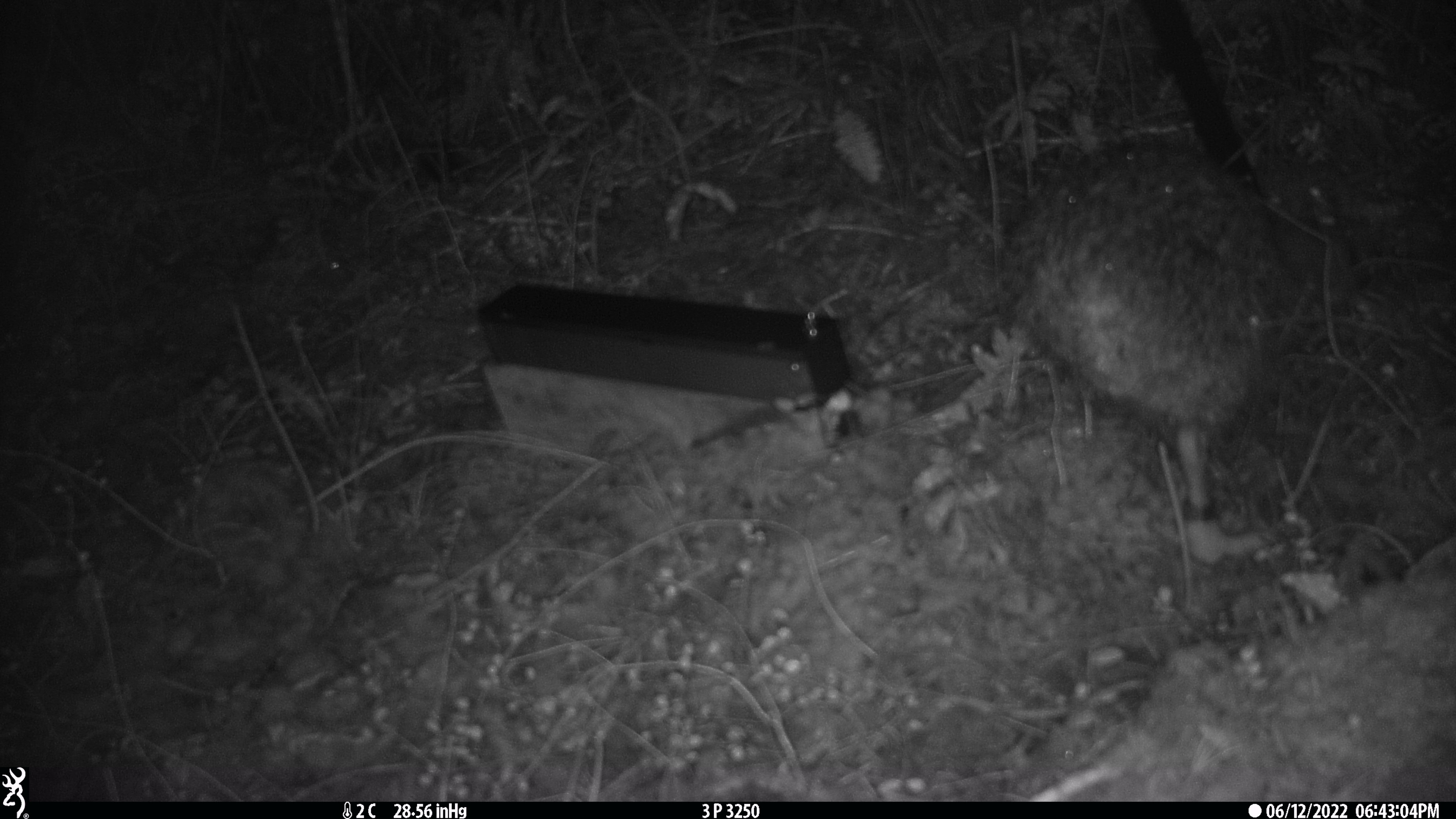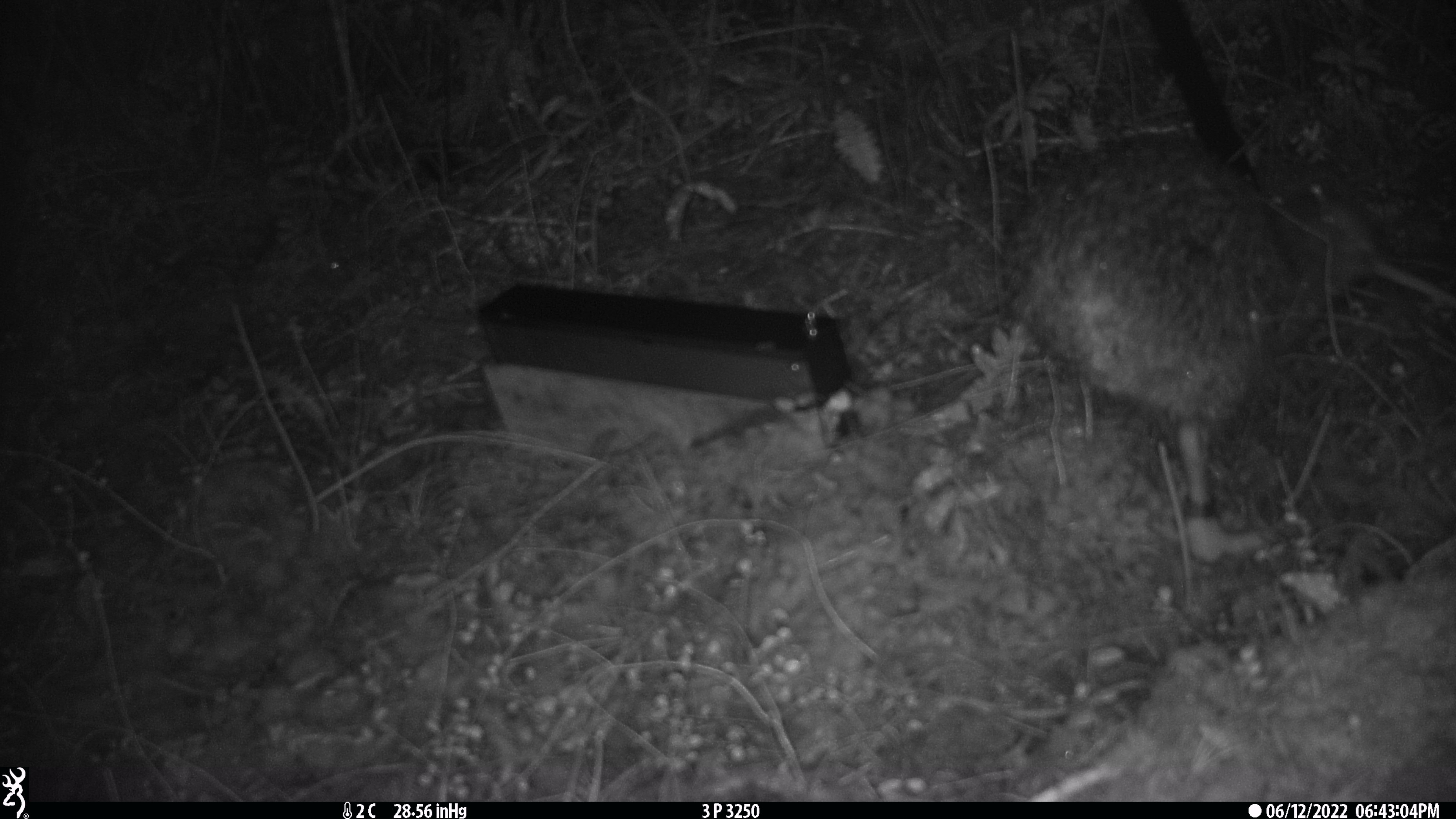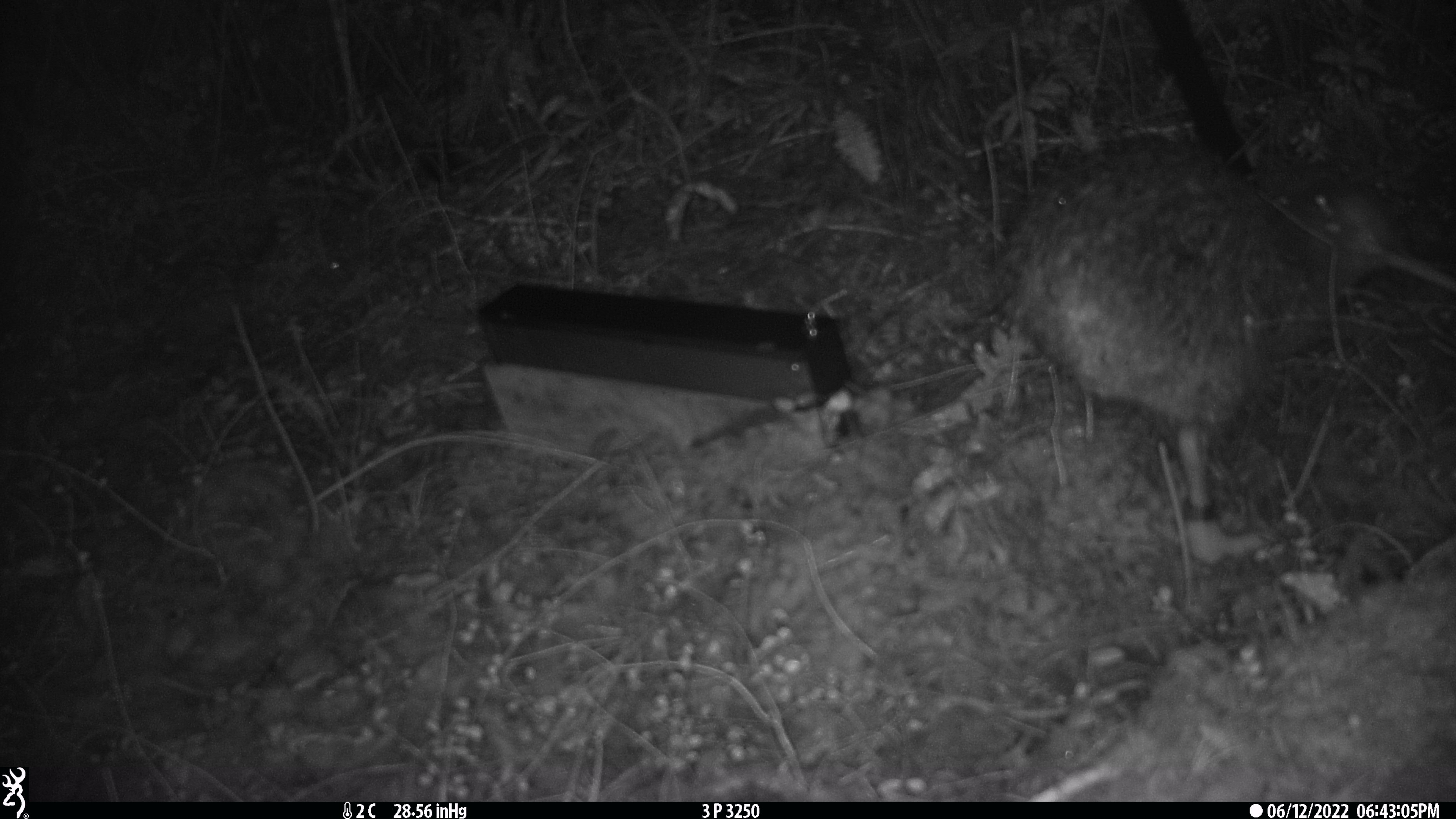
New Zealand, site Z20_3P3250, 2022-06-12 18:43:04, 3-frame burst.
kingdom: Animalia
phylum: Chordata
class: Aves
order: Apterygiformes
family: Apterygidae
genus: Apteryx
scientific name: Apteryx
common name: kiwi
Kiwi (Apteryx).